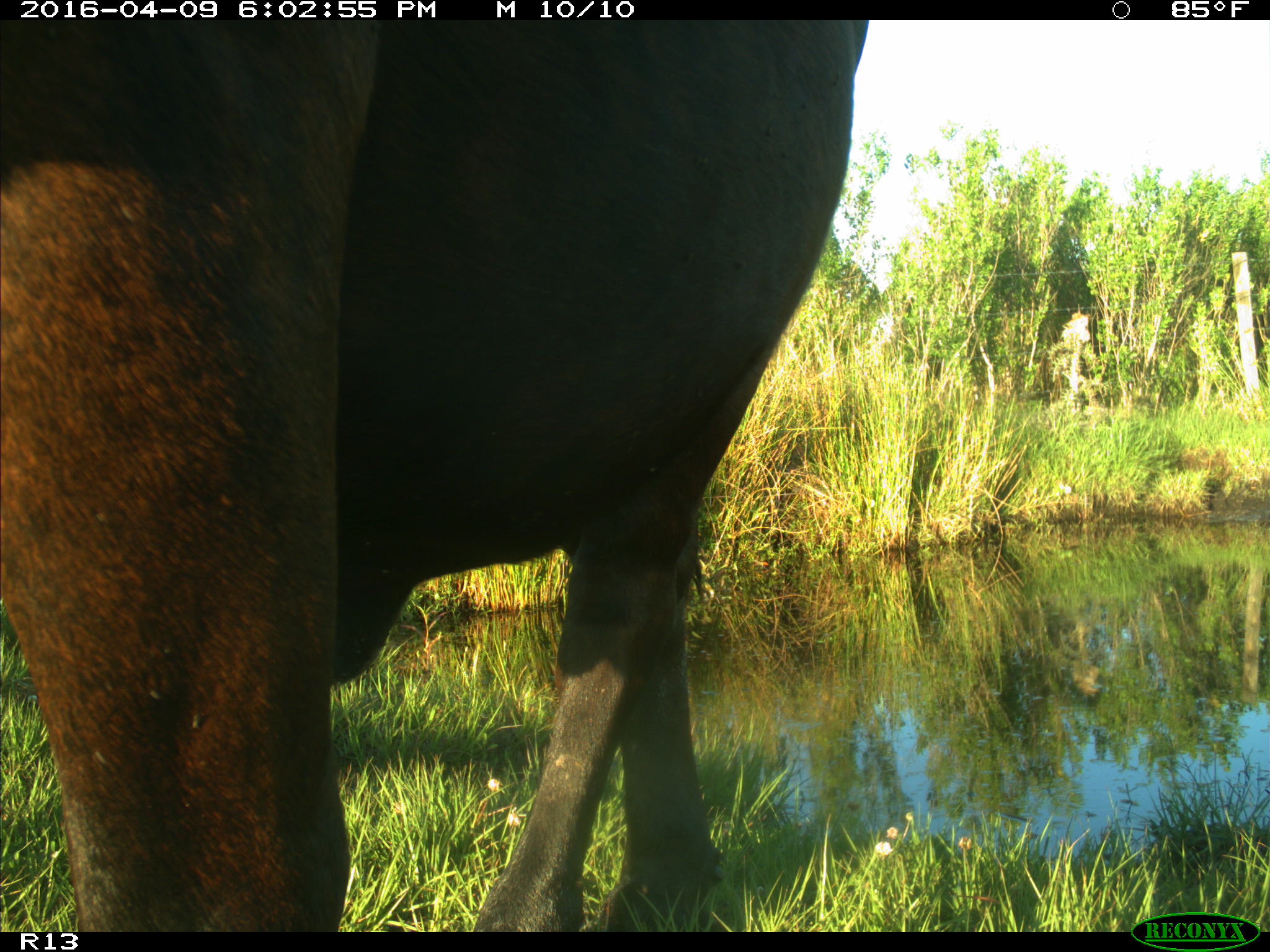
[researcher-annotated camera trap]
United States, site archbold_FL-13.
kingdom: Animalia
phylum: Chordata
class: Mammalia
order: Artiodactyla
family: Bovidae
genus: Bos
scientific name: Bos taurus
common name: domestic cow